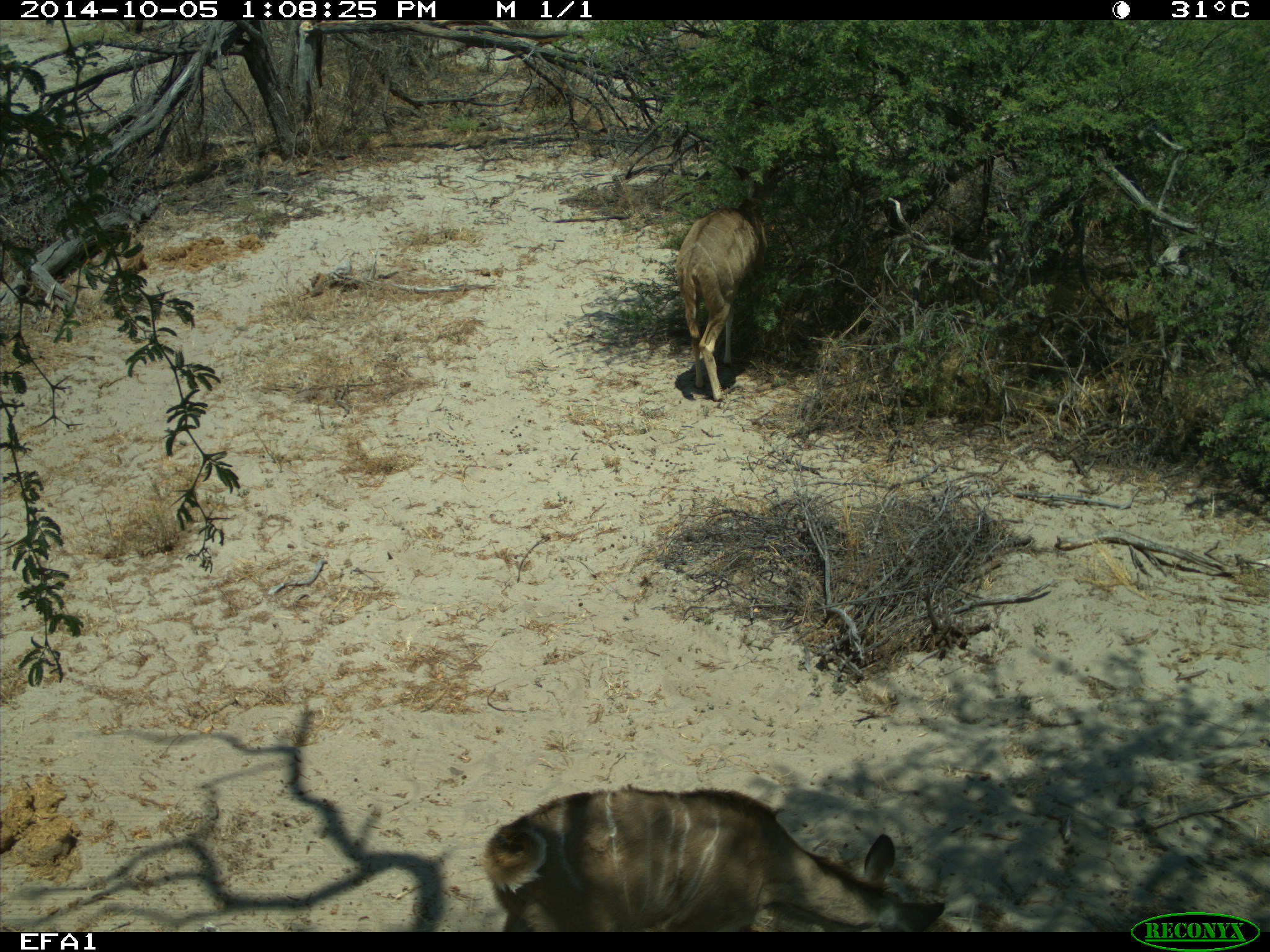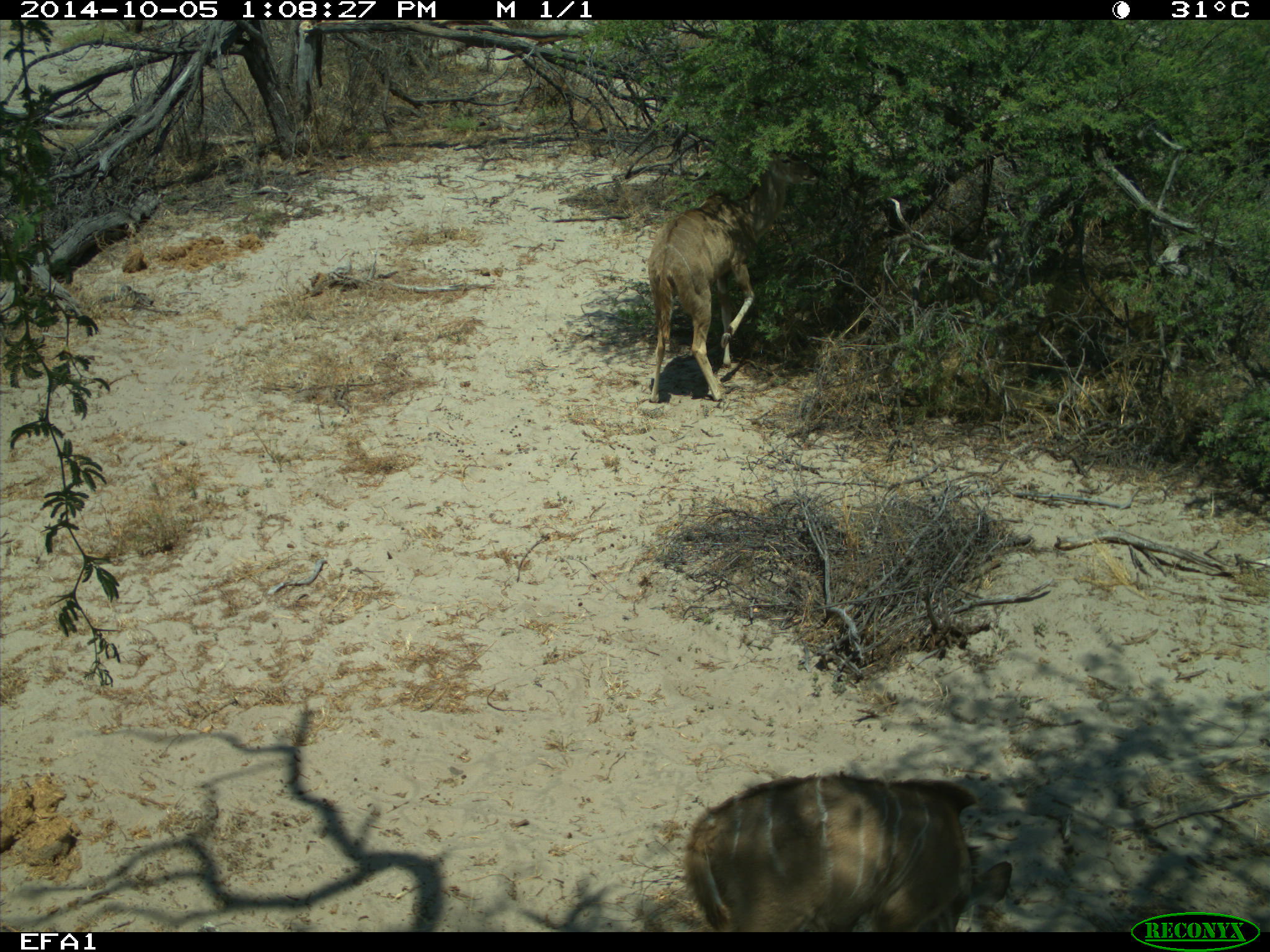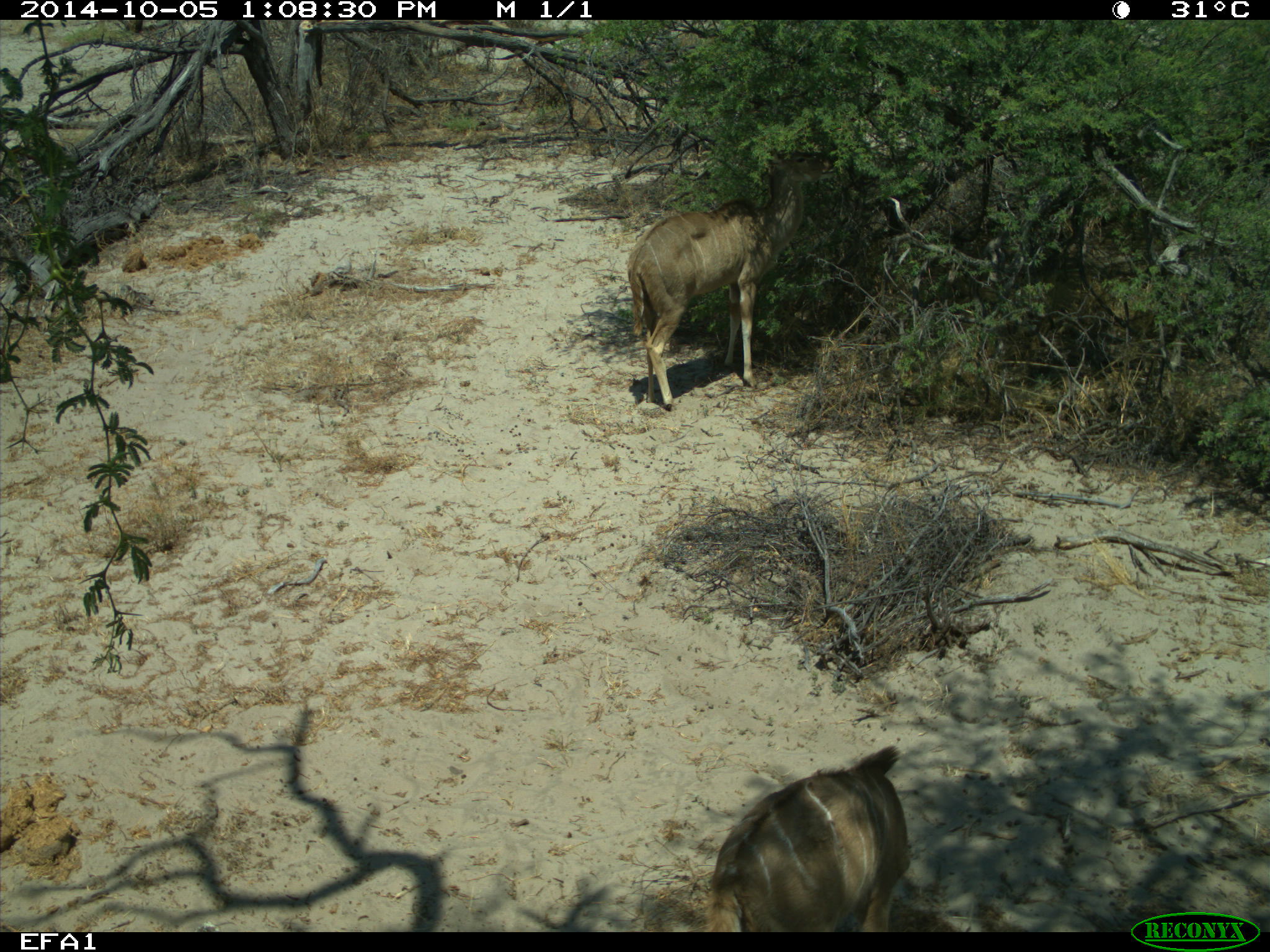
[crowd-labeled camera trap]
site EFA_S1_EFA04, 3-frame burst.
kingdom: Animalia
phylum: Chordata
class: Mammalia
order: Artiodactyla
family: Bovidae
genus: Tragelaphus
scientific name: Tragelaphus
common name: kudu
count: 2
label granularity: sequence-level